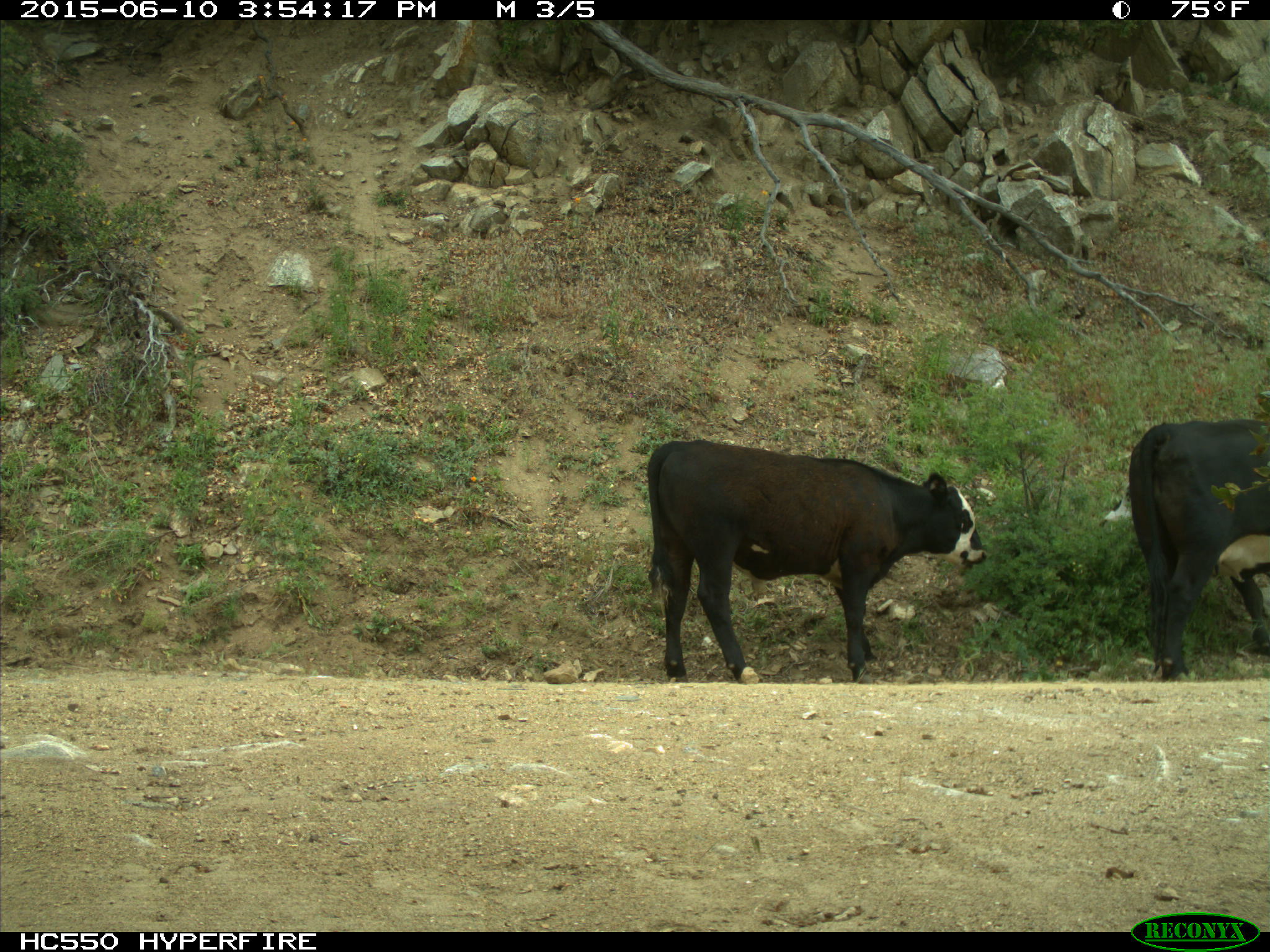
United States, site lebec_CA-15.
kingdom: Animalia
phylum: Chordata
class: Mammalia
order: Artiodactyla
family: Bovidae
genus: Bos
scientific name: Bos taurus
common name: domestic cow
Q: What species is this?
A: Bos taurus (domestic cow).